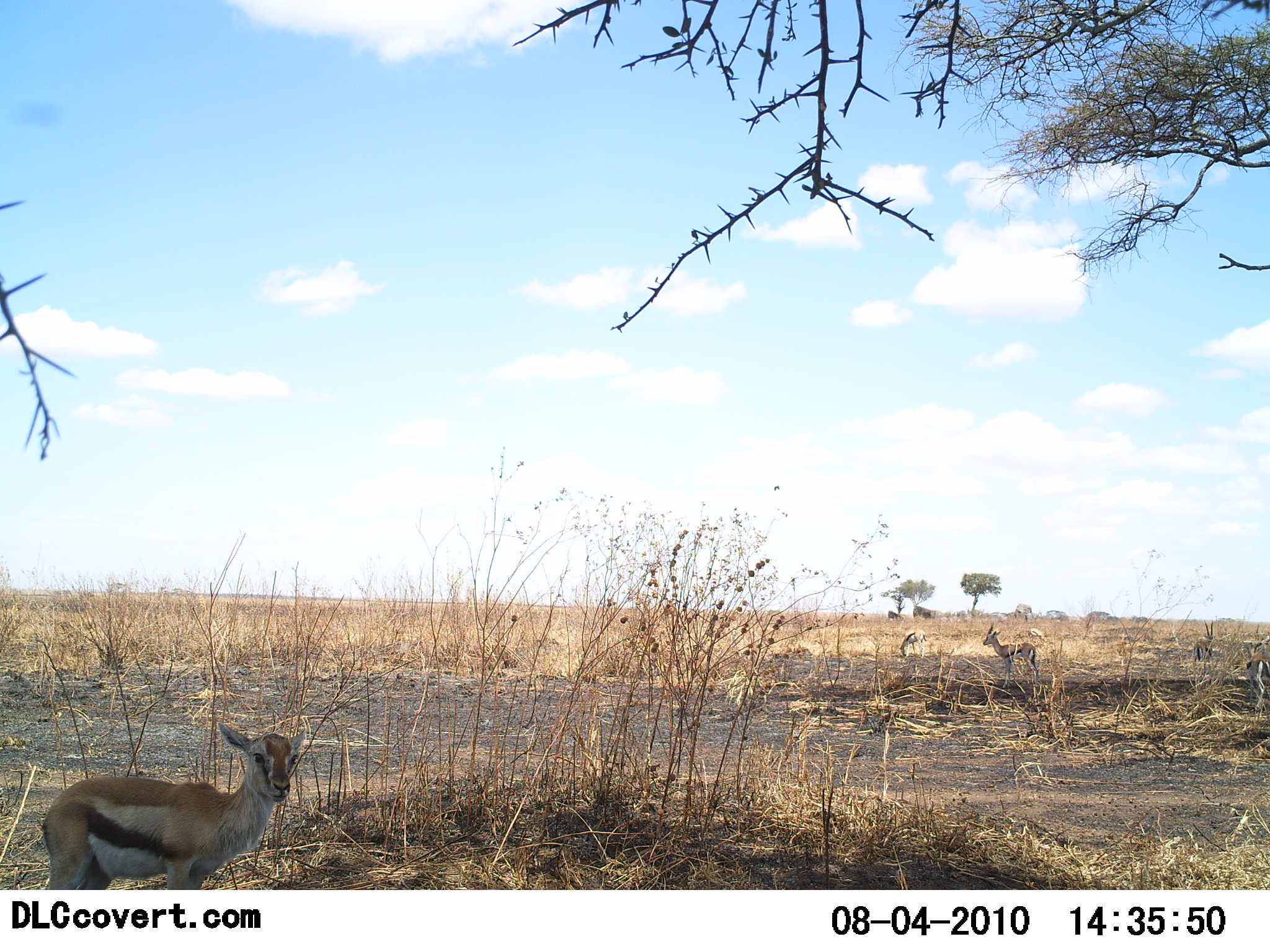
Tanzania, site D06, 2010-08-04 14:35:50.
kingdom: Animalia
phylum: Chordata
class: Mammalia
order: Artiodactyla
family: Bovidae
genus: Eudorcas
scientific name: Eudorcas thomsonii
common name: thomson's gazelle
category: gazellethomsons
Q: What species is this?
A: Gazellethomsons (thomson's gazelle) (Eudorcas thomsonii).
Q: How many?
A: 3.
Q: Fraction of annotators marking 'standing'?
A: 100%.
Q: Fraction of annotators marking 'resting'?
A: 6%.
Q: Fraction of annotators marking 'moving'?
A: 6%.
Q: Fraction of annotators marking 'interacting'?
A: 0%.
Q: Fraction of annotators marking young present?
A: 65%.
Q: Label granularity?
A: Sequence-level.